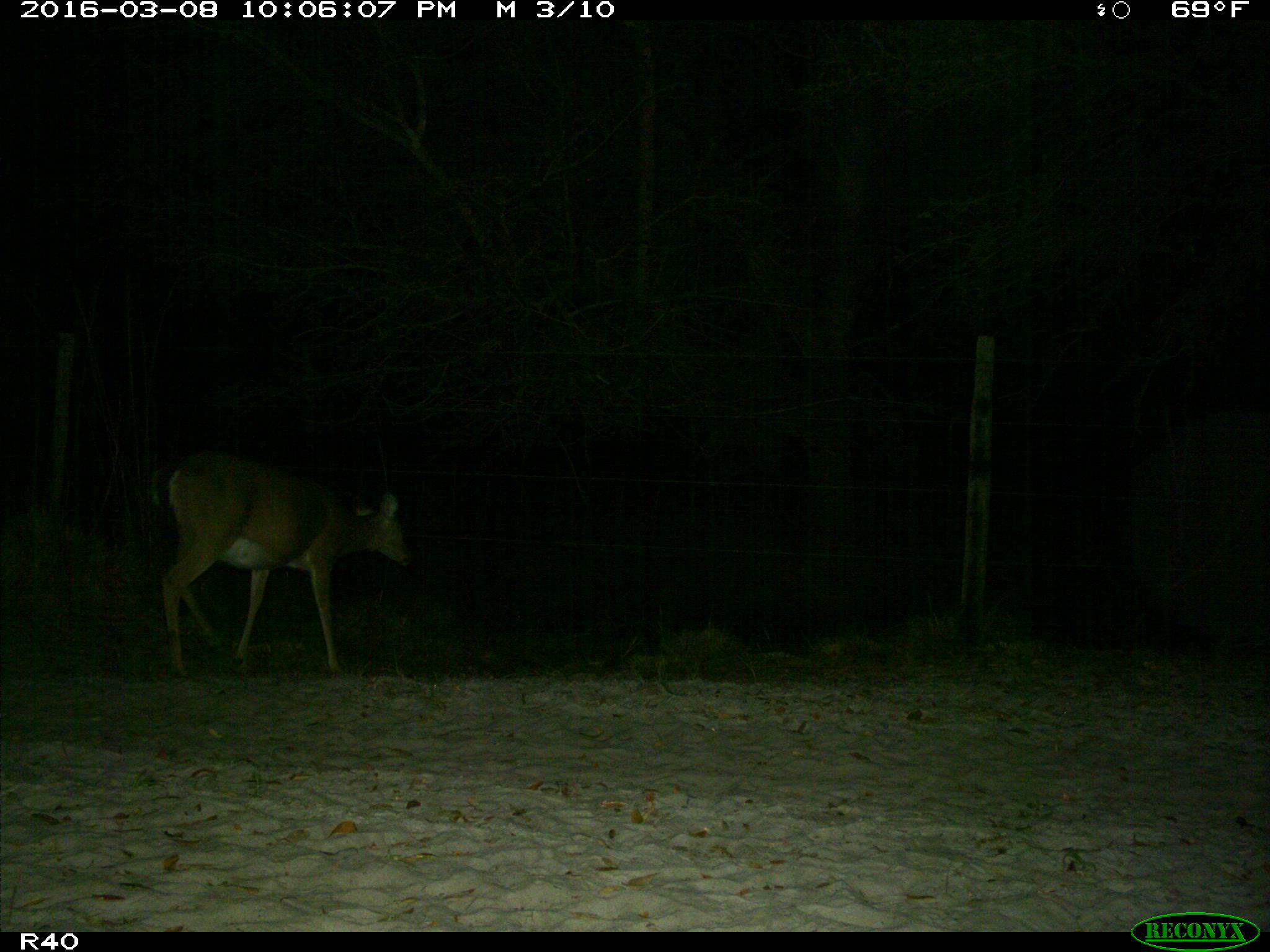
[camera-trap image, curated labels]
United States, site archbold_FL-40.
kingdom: Animalia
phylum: Chordata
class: Mammalia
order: Artiodactyla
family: Bovidae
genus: Bos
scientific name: Bos taurus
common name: domestic cow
Bos taurus (domestic cow).